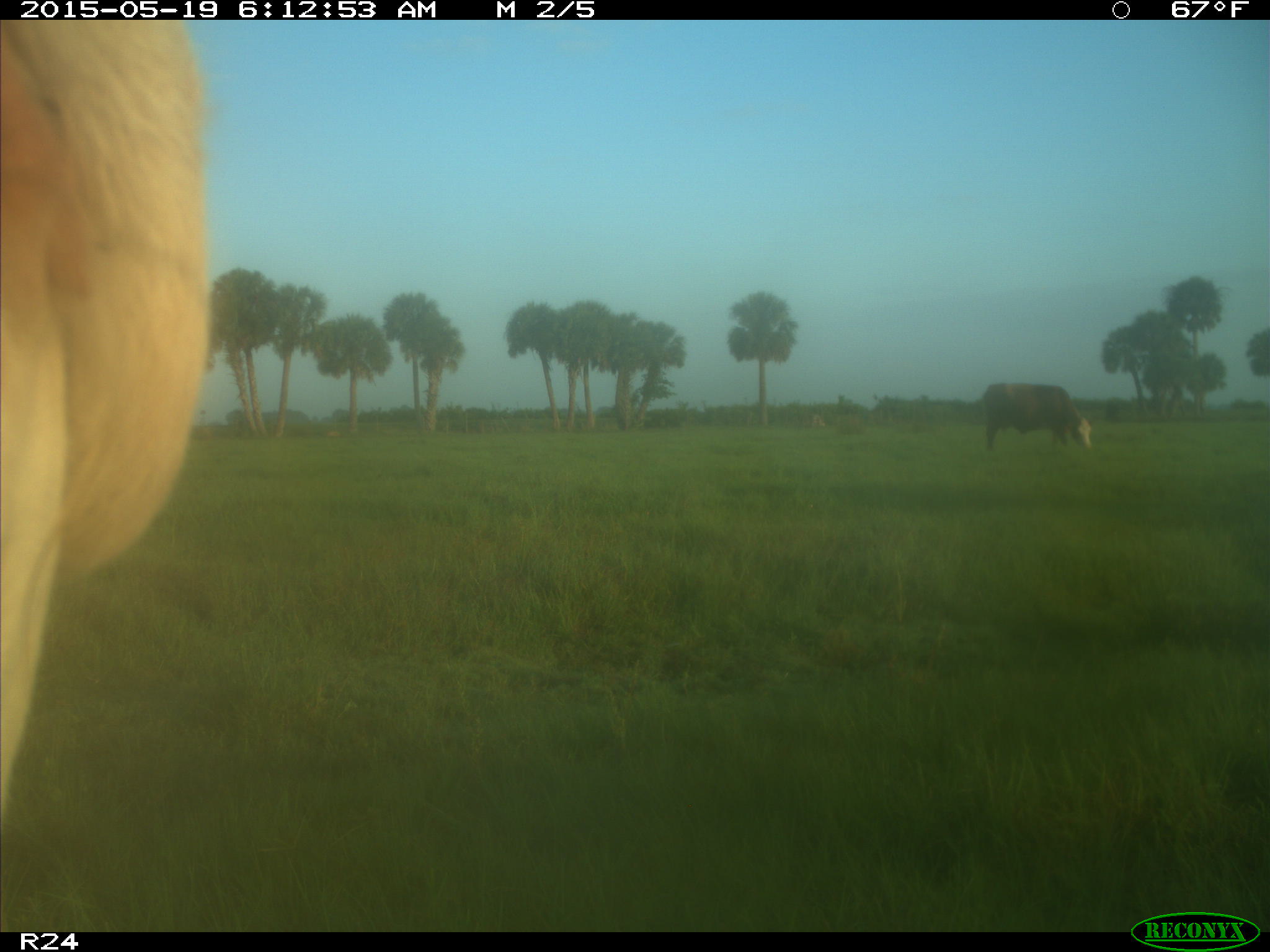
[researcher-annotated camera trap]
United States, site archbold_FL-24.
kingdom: Animalia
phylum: Chordata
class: Mammalia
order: Artiodactyla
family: Bovidae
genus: Bos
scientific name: Bos taurus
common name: domestic cow